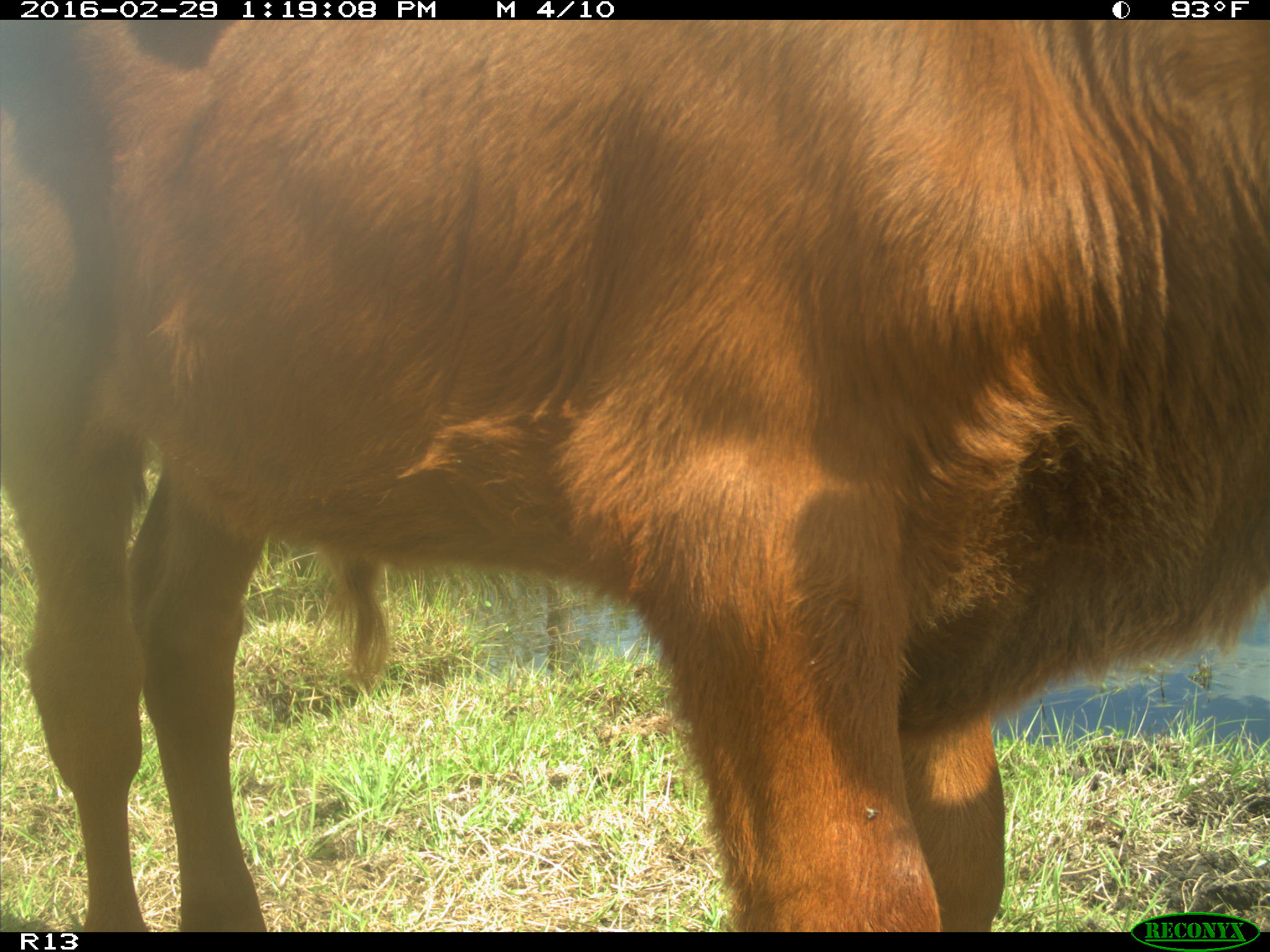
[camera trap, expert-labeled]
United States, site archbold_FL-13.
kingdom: Animalia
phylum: Chordata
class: Mammalia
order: Artiodactyla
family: Bovidae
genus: Bos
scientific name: Bos taurus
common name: domestic cow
Bos taurus (domestic cow).